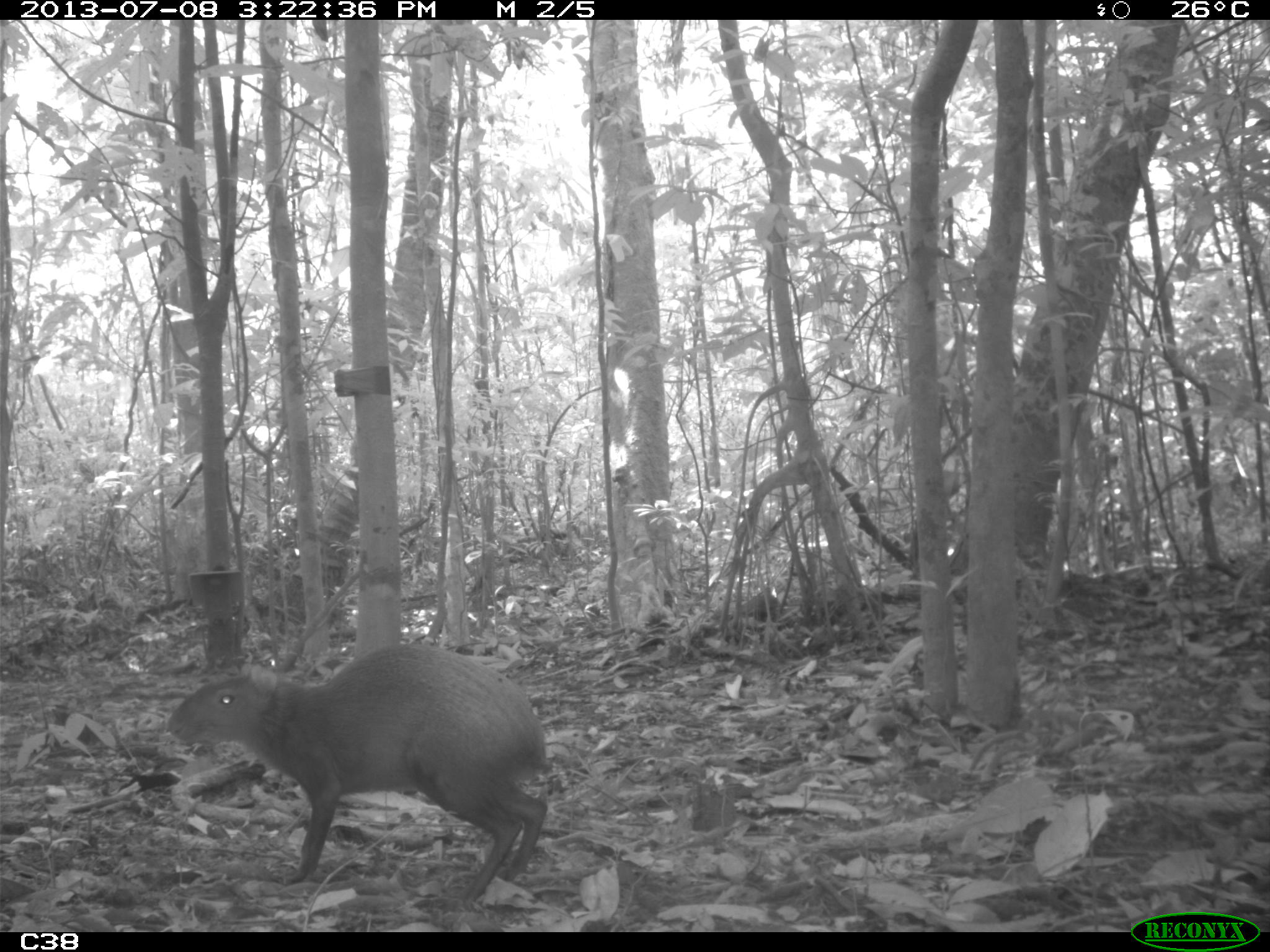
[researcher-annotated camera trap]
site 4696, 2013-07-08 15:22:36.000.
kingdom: Animalia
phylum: Chordata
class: Mammalia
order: Rodentia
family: Dasyproctidae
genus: Dasyprocta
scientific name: Dasyprocta leporina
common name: red-rumped agouti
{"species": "Dasyprocta leporina (red-rumped agouti)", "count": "1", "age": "adult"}